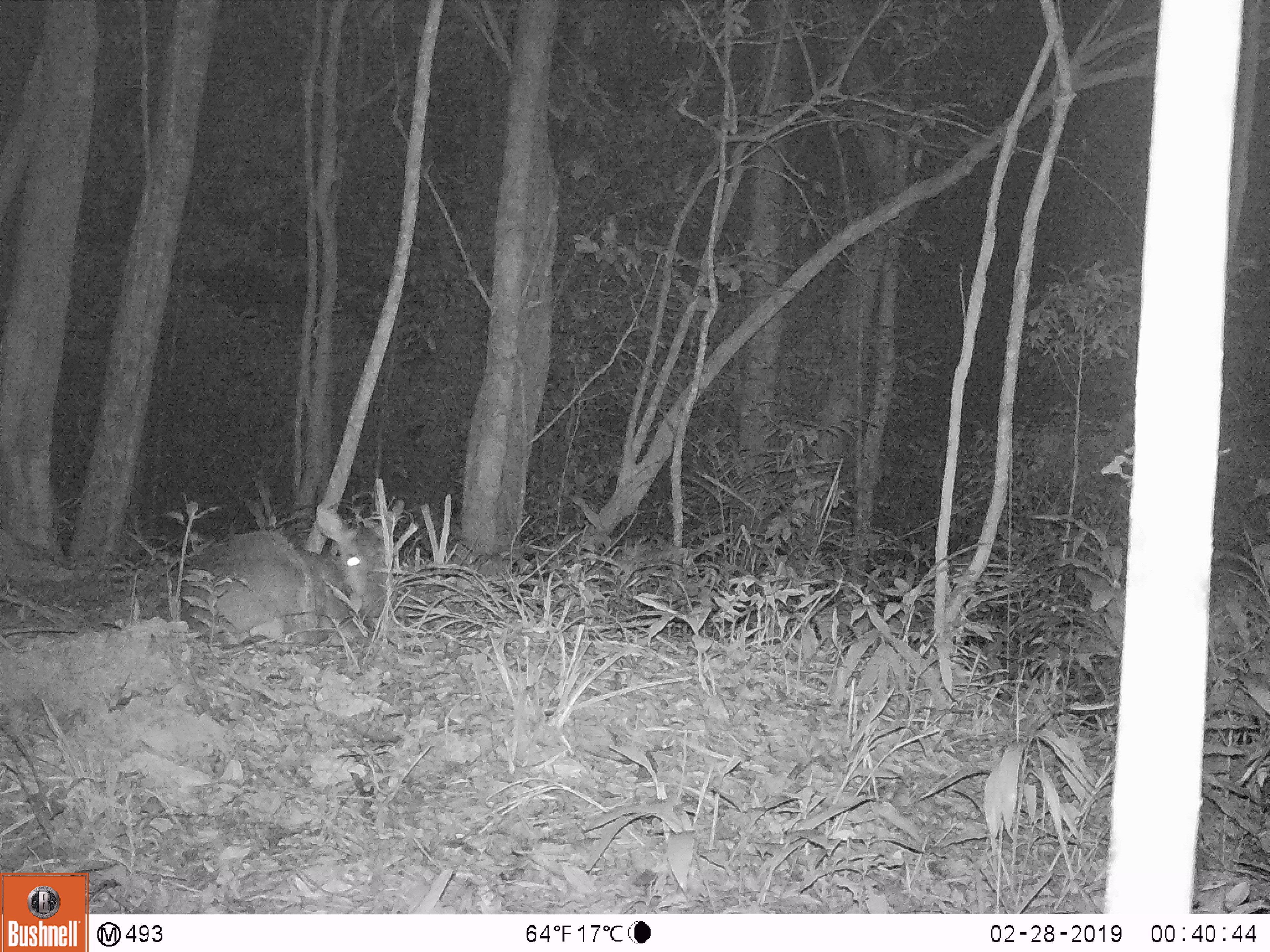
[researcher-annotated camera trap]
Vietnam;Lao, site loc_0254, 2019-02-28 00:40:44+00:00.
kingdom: Animalia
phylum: Chordata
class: Mammalia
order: Artiodactyla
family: Cervidae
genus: Muntiacus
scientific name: Muntiacus vuquangensis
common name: large-antlered muntjac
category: large antlered muntjac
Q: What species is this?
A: Large antlered muntjac (large-antlered muntjac) (Muntiacus vuquangensis).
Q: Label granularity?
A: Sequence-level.